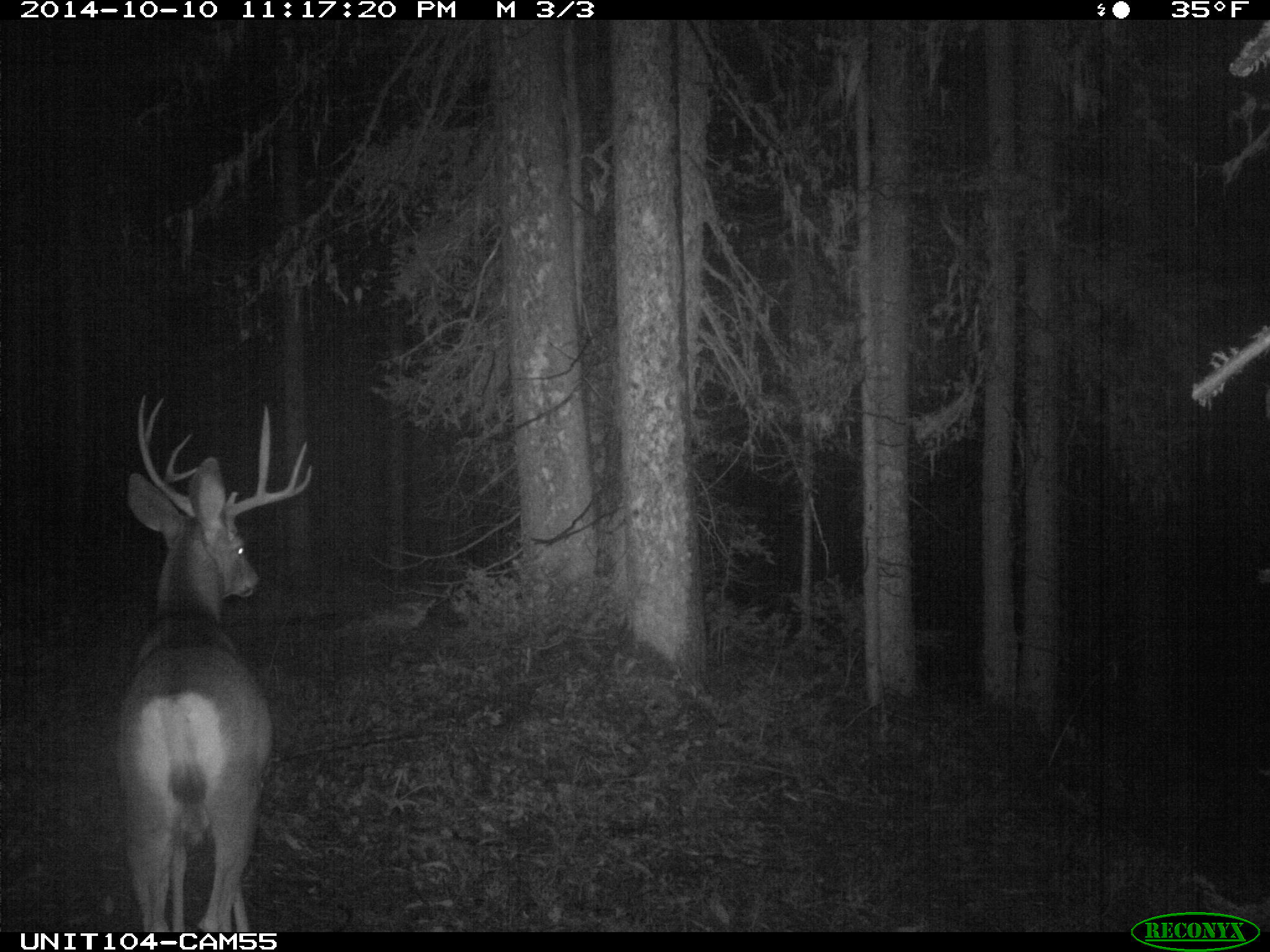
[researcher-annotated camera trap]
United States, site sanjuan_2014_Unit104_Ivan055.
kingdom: Animalia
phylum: Chordata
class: Mammalia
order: Artiodactyla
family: Cervidae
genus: Odocoileus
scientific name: Odocoileus hemionus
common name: mule deer